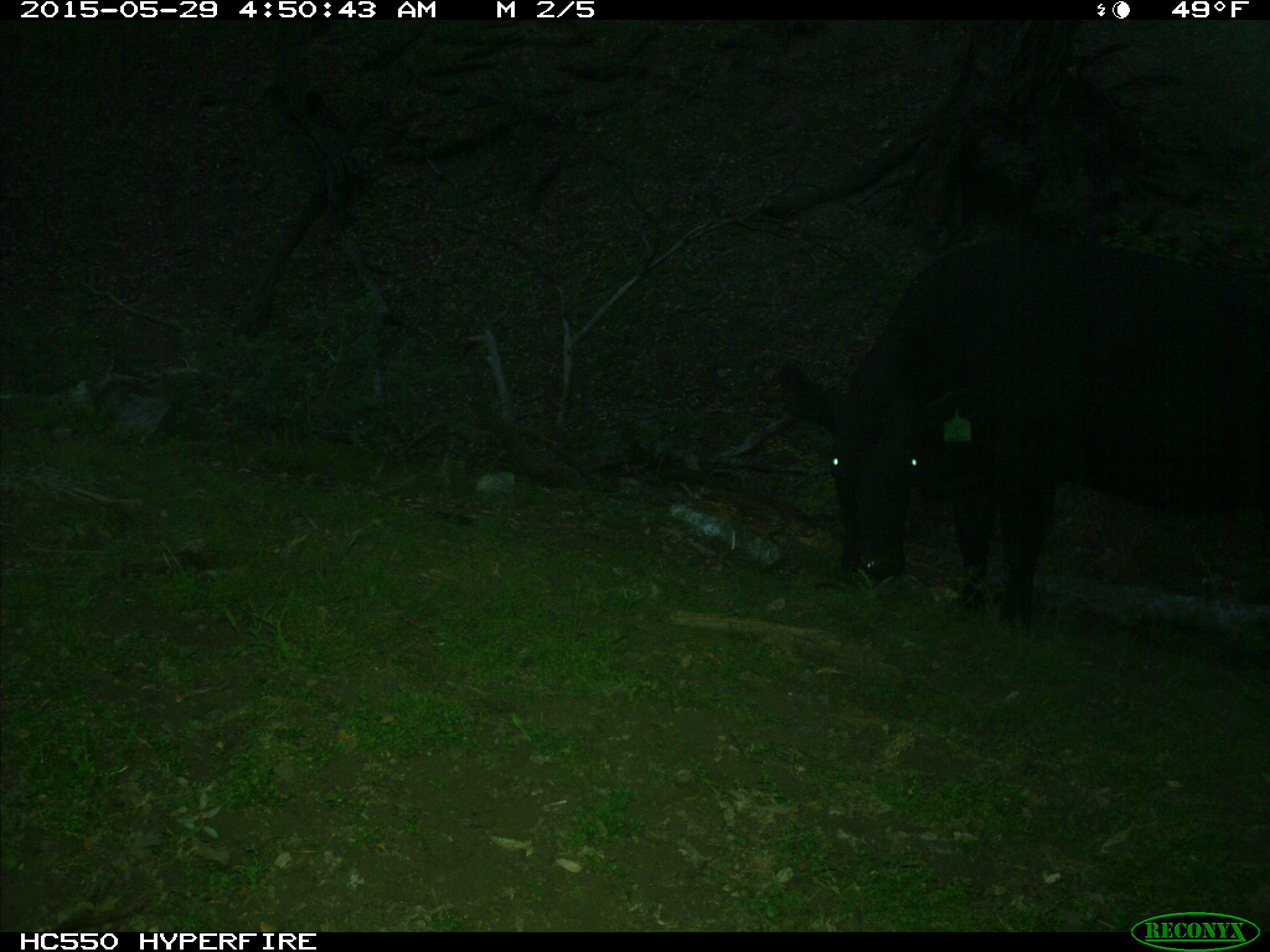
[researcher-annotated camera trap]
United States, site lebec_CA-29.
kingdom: Animalia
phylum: Chordata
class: Mammalia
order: Artiodactyla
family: Bovidae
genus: Bos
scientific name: Bos taurus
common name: domestic cow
Bos taurus (domestic cow).